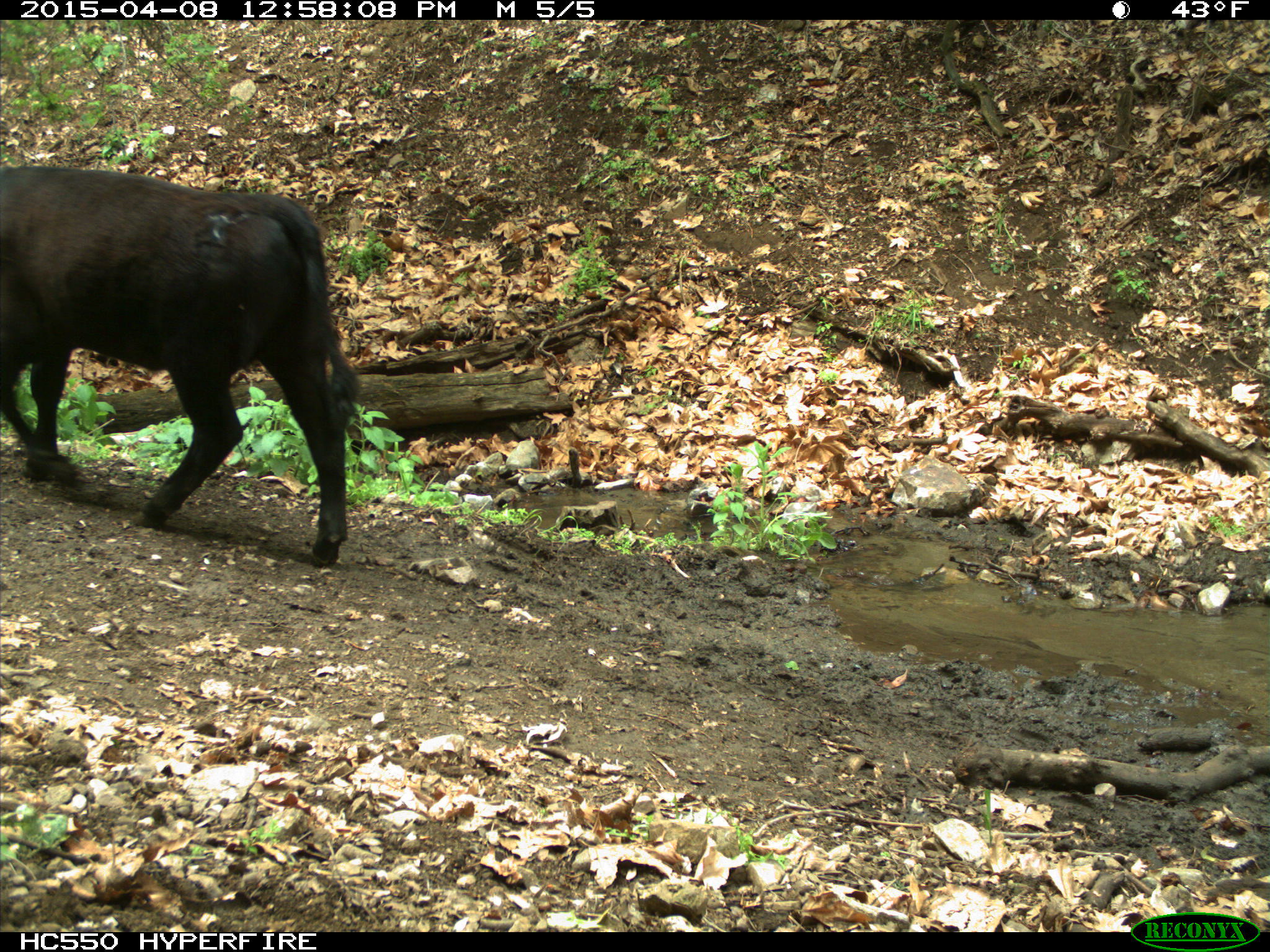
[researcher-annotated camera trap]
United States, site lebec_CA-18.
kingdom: Animalia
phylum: Chordata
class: Mammalia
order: Artiodactyla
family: Bovidae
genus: Bos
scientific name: Bos taurus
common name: domestic cow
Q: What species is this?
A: Bos taurus (domestic cow).